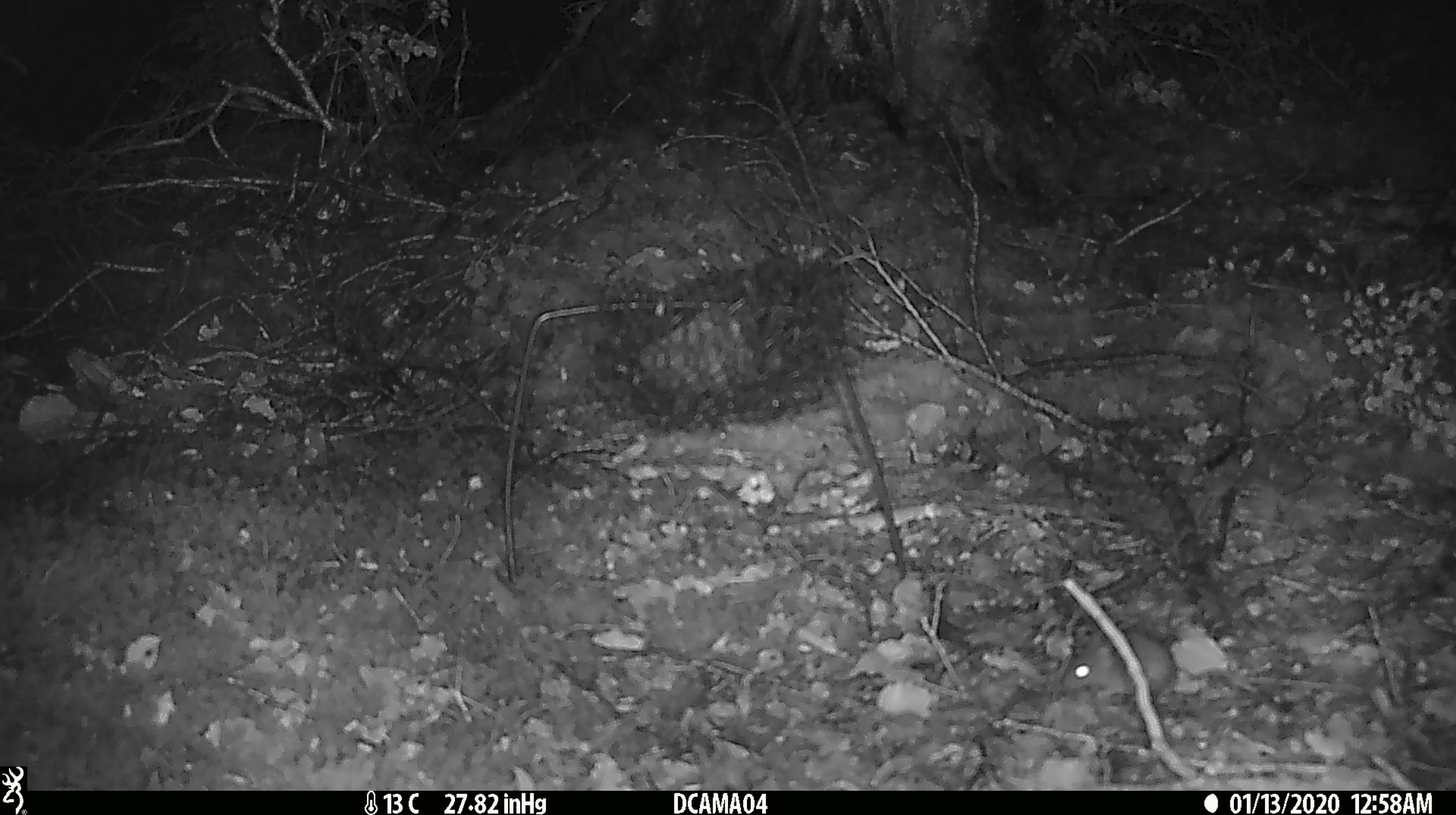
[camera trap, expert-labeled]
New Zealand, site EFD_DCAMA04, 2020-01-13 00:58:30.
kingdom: Animalia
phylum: Chordata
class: Mammalia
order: Rodentia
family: Muridae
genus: Mus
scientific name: Mus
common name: mouse